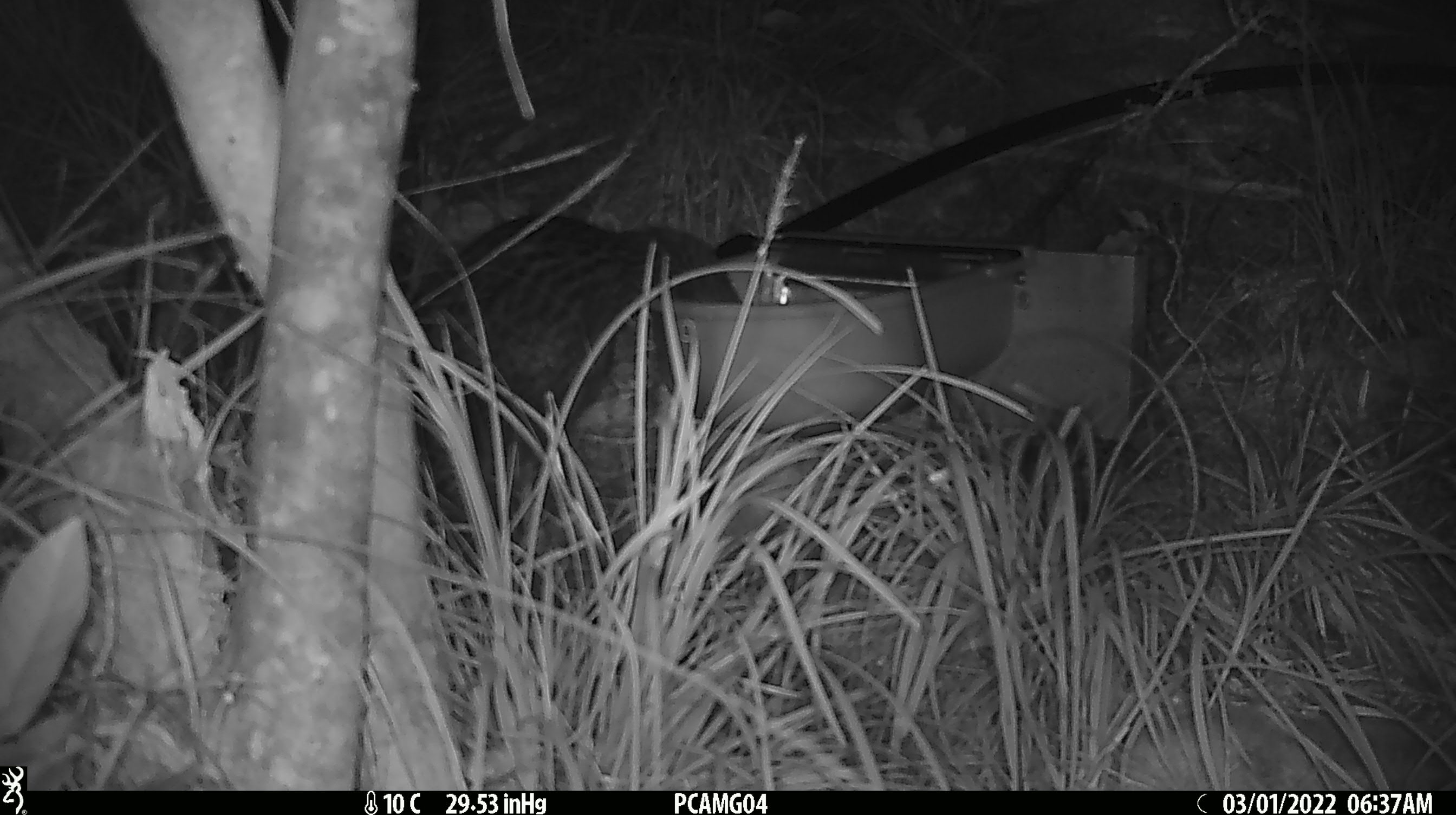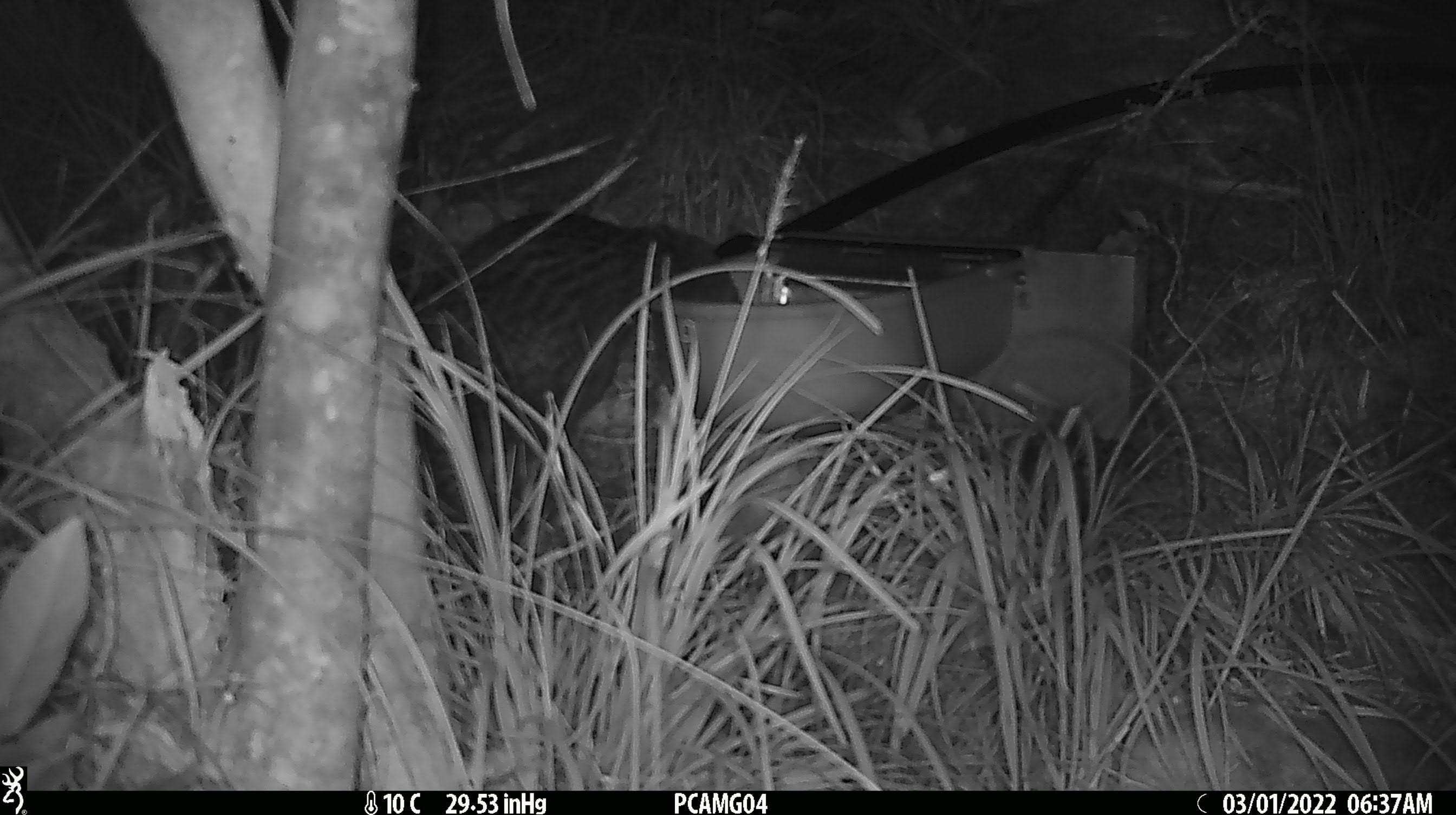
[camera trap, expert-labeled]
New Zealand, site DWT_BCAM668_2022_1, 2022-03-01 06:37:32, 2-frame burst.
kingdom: Animalia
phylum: Chordata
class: Aves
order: Gruiformes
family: Rallidae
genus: Gallirallus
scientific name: Gallirallus australis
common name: weka